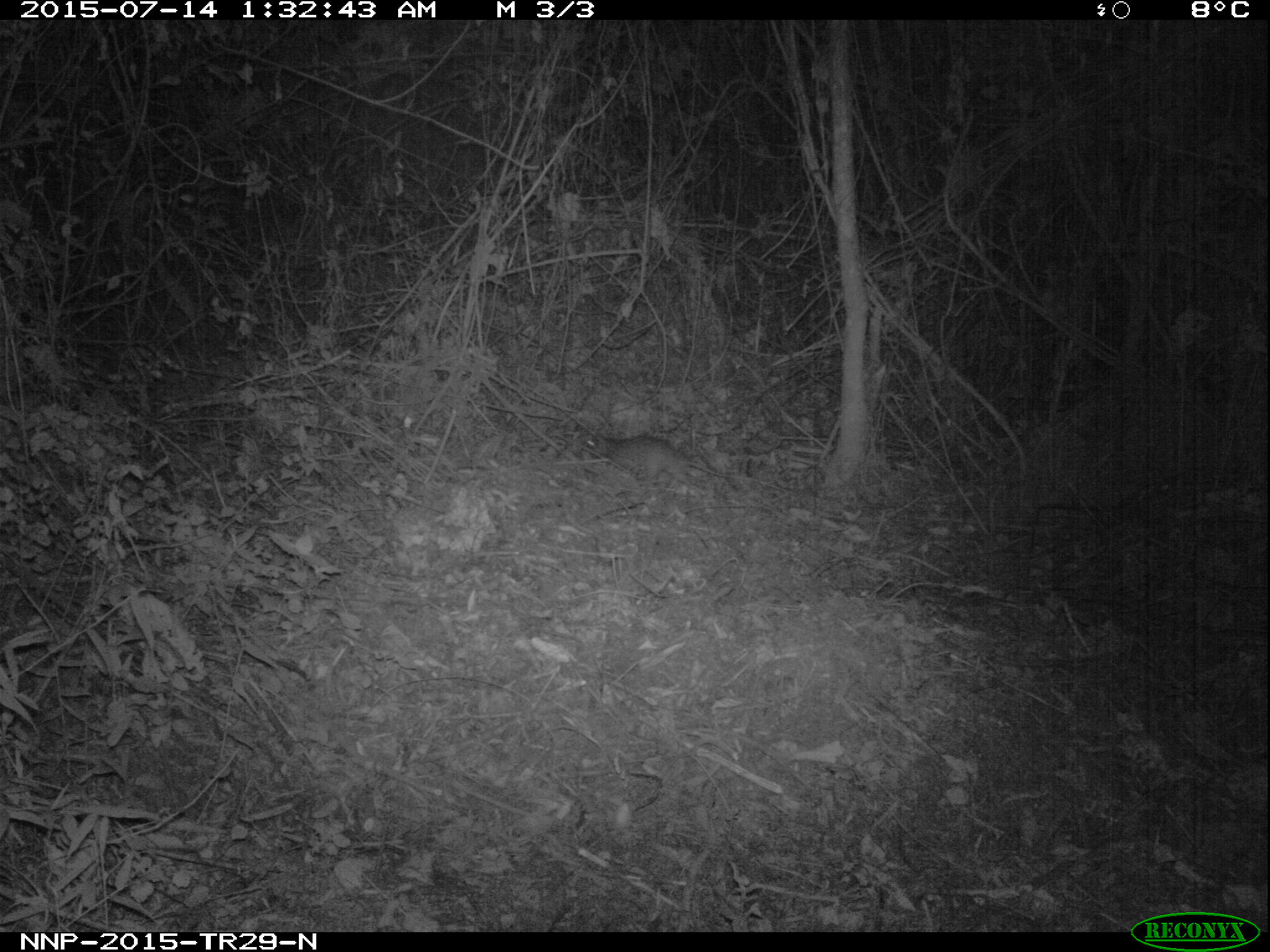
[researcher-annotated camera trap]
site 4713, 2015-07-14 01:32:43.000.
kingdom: Animalia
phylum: Chordata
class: Mammalia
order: Rodentia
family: Nesomyidae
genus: Cricetomys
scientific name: Cricetomys gambianus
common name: african giant pouched rat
Cricetomys gambianus (african giant pouched rat), count 1.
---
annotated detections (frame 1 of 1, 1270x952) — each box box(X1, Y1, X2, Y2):
cricetomys gambianus: box(581, 430, 793, 494)